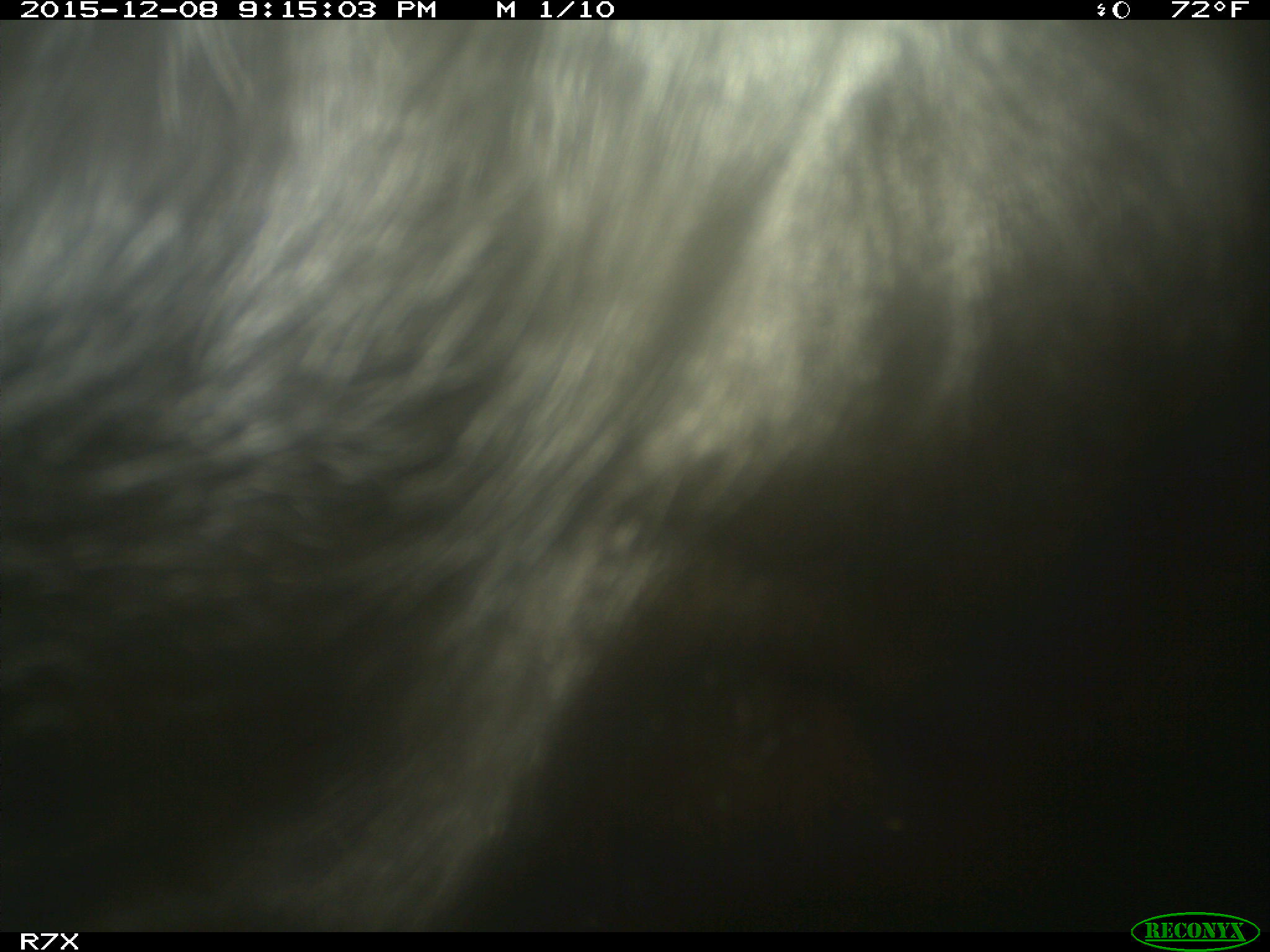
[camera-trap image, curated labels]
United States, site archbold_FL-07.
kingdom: Animalia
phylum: Chordata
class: Mammalia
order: Artiodactyla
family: Bovidae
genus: Bos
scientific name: Bos taurus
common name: domestic cow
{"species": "Bos taurus (domestic cow)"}